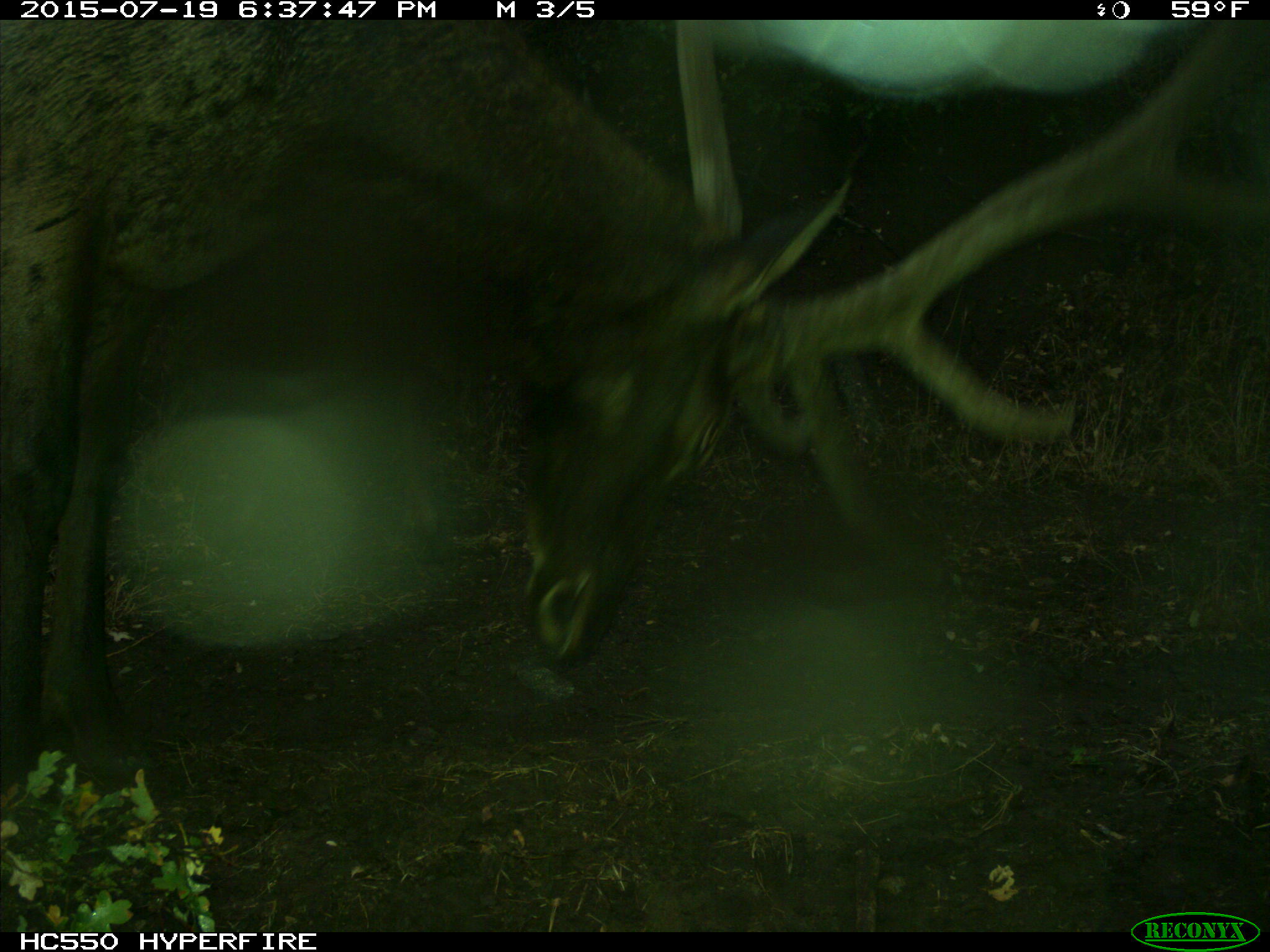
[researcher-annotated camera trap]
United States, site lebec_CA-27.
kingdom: Animalia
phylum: Chordata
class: Mammalia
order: Artiodactyla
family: Cervidae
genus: Cervus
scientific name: Cervus canadensis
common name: elk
Cervus canadensis (elk).